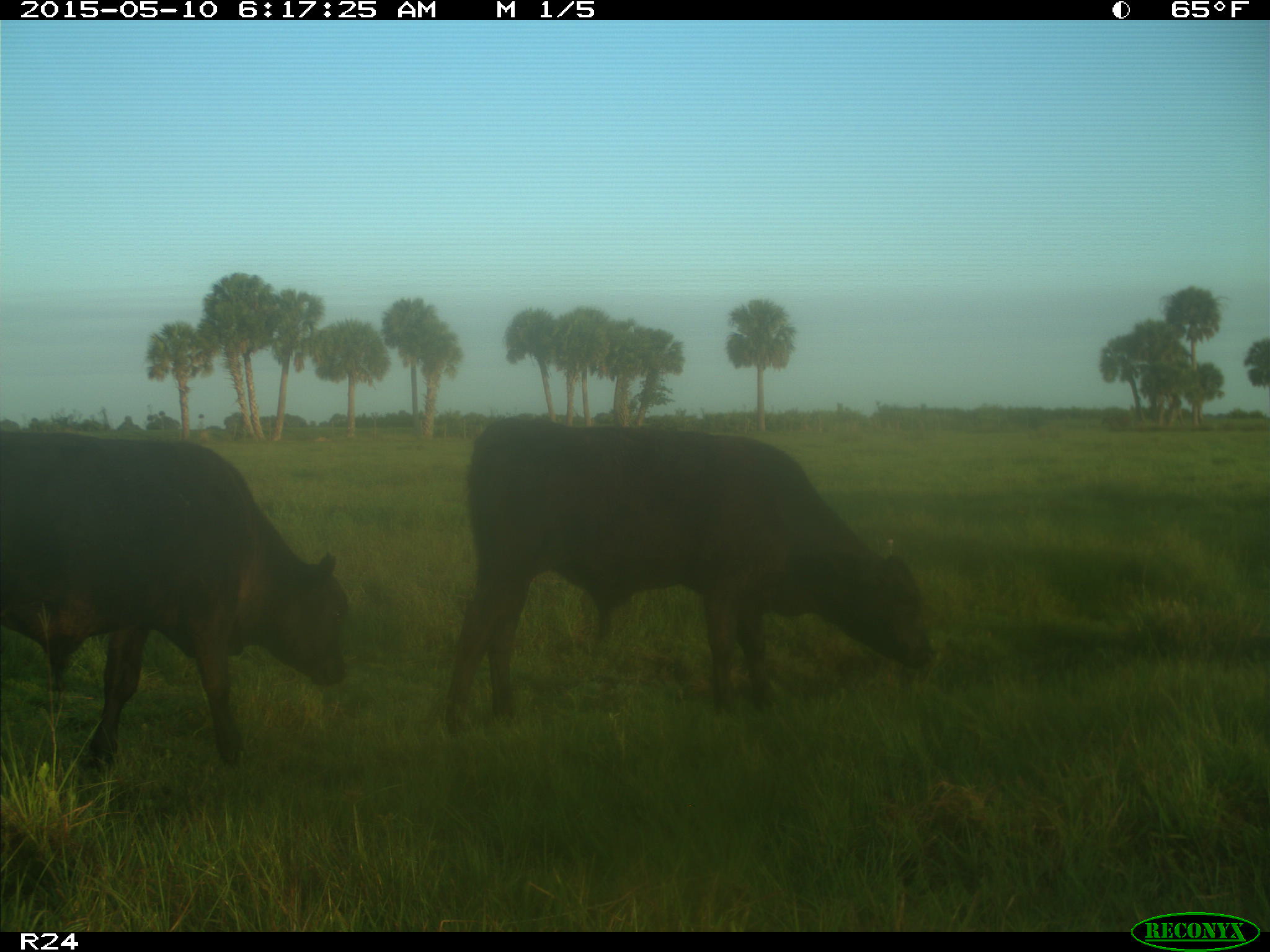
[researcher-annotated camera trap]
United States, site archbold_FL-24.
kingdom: Animalia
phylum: Chordata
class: Mammalia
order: Artiodactyla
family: Bovidae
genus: Bos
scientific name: Bos taurus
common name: domestic cow